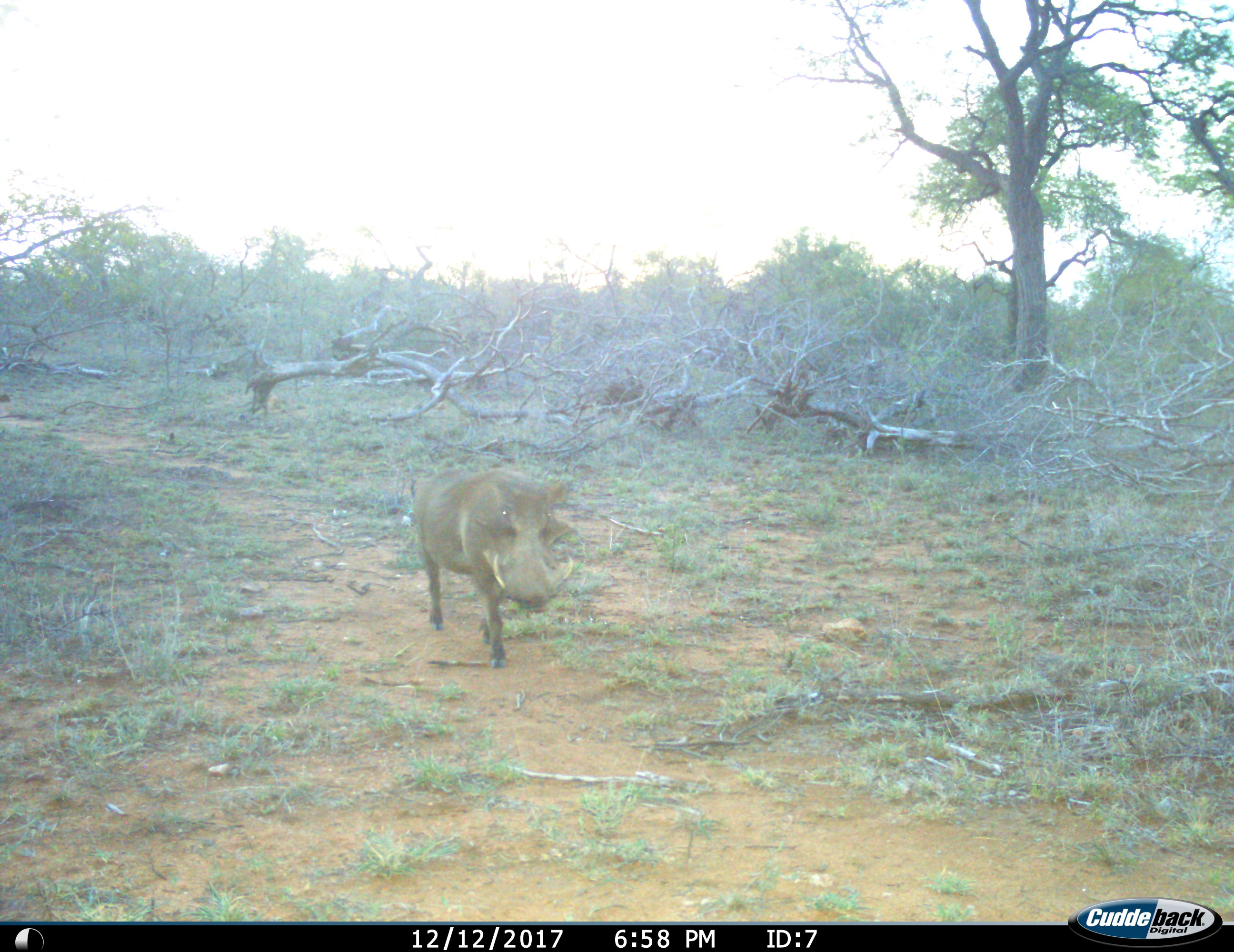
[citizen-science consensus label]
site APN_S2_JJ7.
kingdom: Animalia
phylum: Chordata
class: Mammalia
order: Artiodactyla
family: Suidae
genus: Phacochoerus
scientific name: Phacochoerus africanus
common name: warthog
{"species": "warthog (Phacochoerus africanus)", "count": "1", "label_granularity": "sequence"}